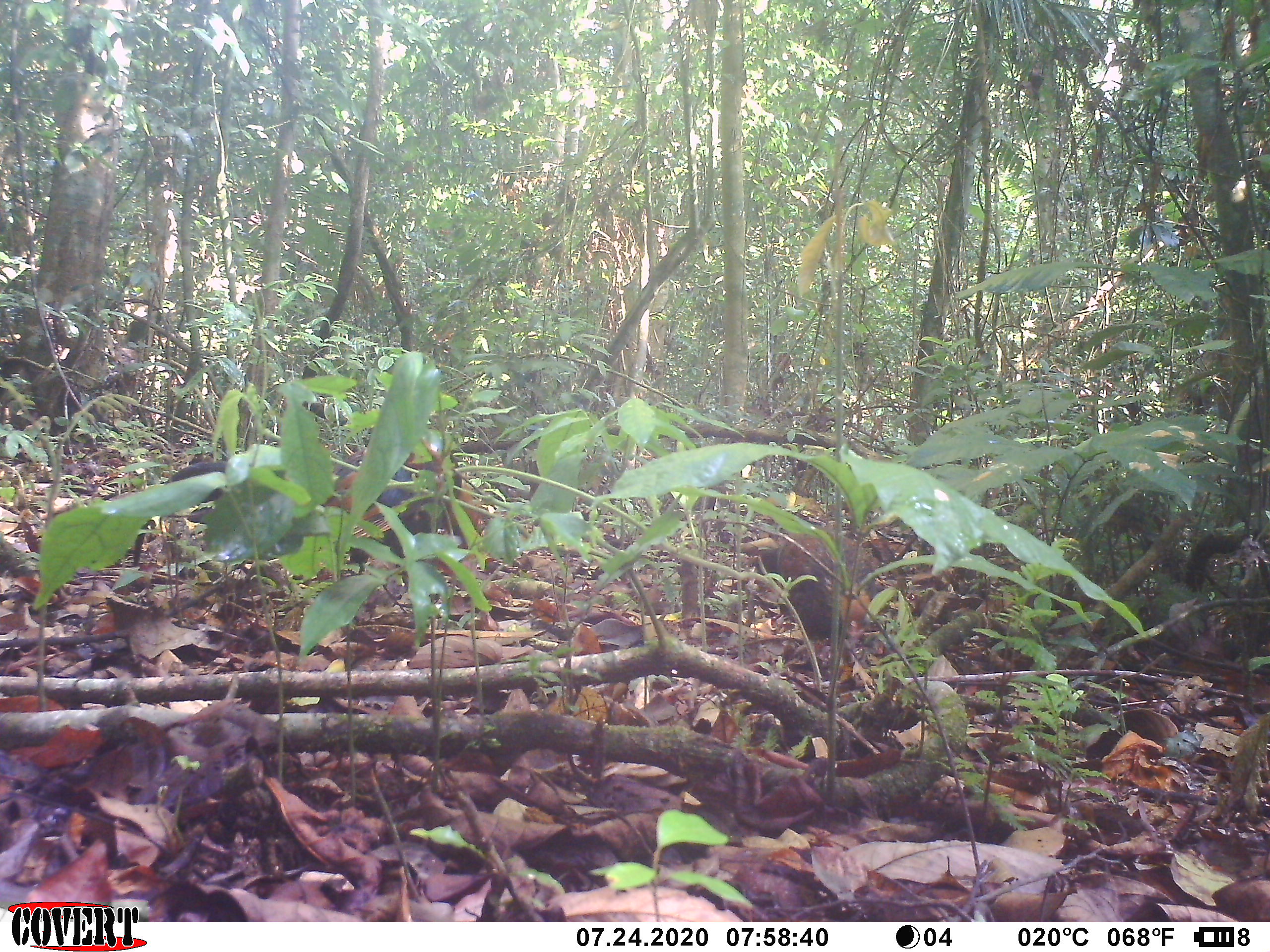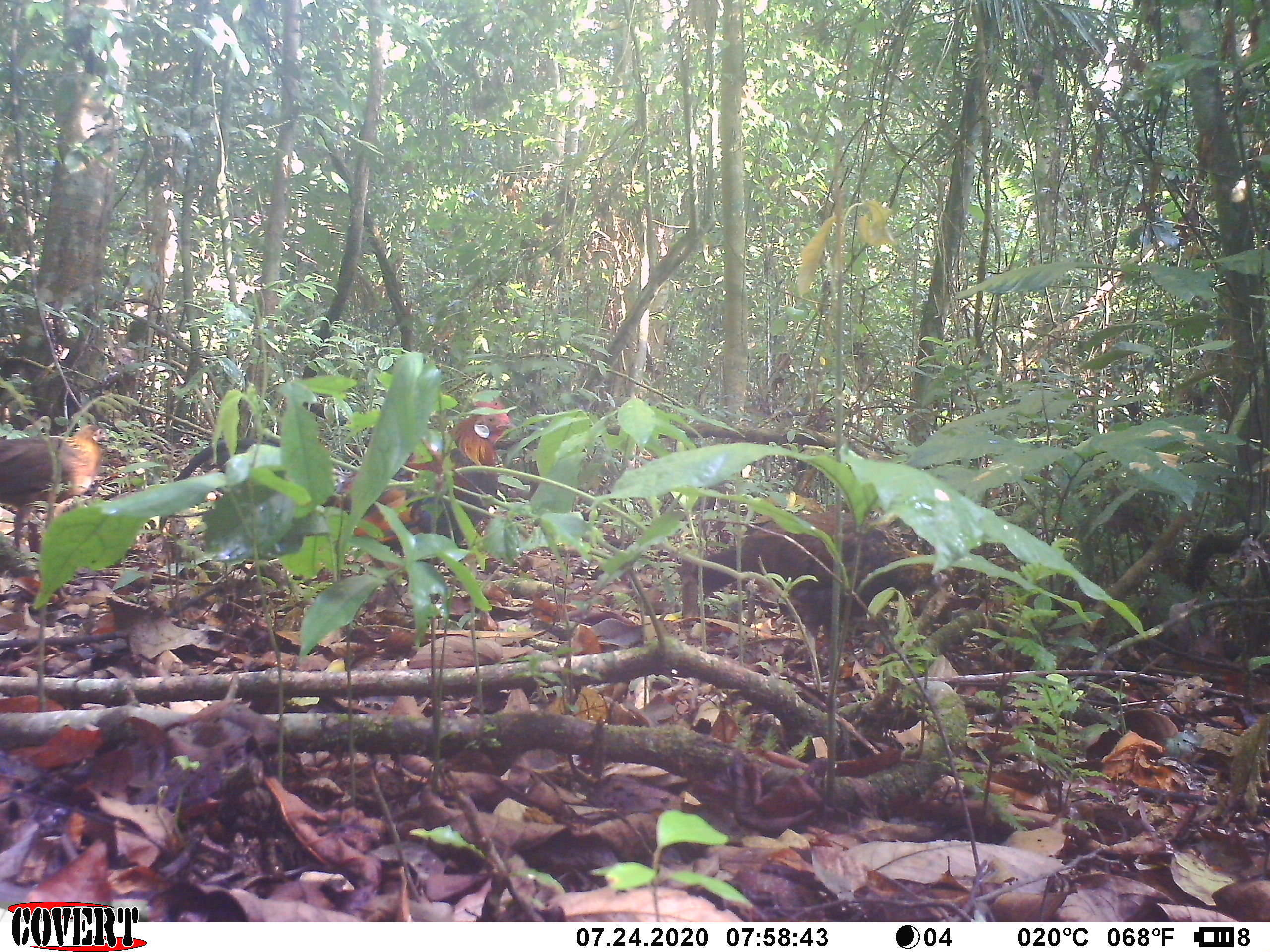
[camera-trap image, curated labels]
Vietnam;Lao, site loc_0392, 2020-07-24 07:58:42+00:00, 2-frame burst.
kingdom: Animalia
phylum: Chordata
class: Aves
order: Galliformes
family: Phasianidae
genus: Gallus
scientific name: Gallus gallus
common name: red junglefowl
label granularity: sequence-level